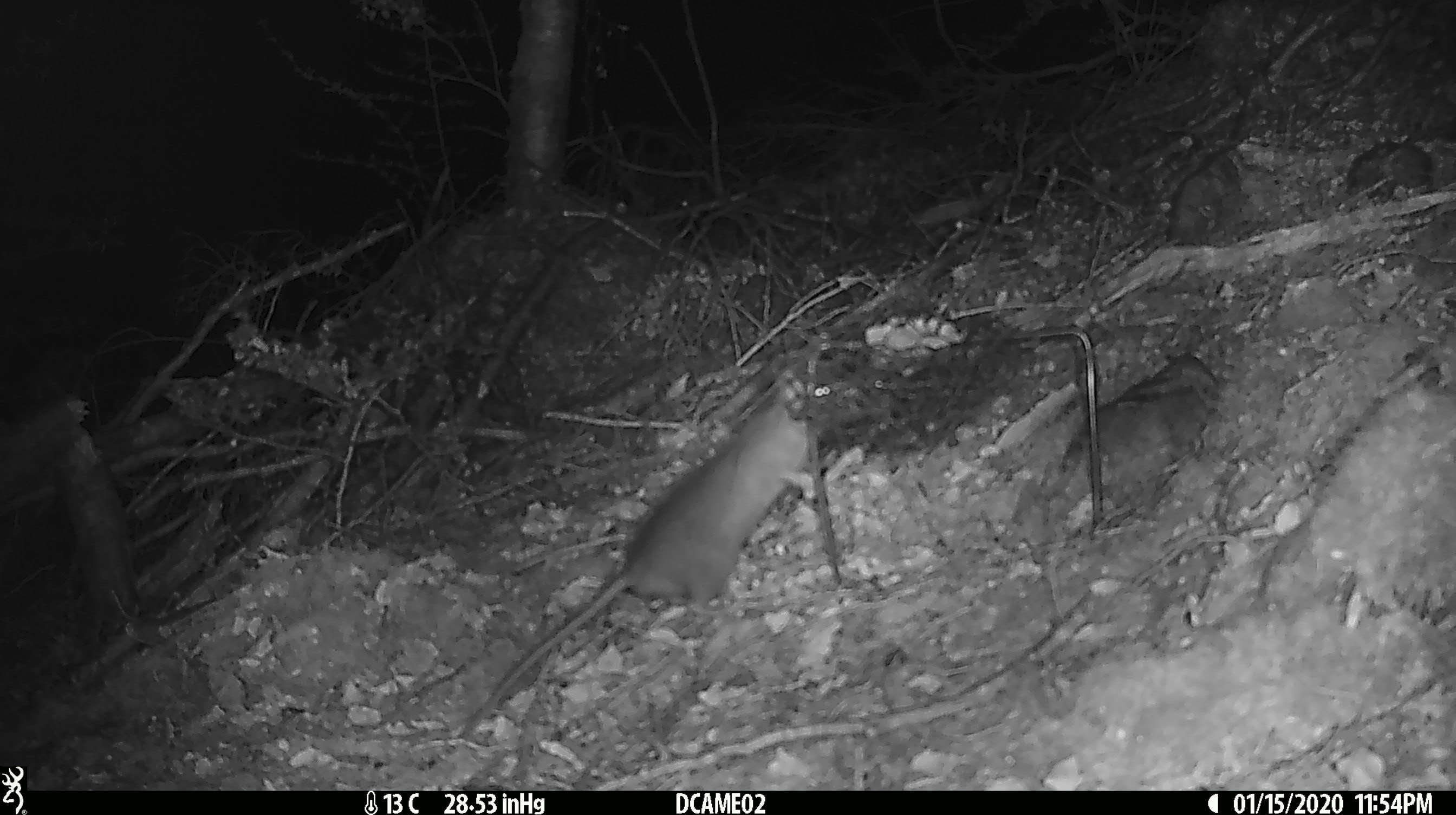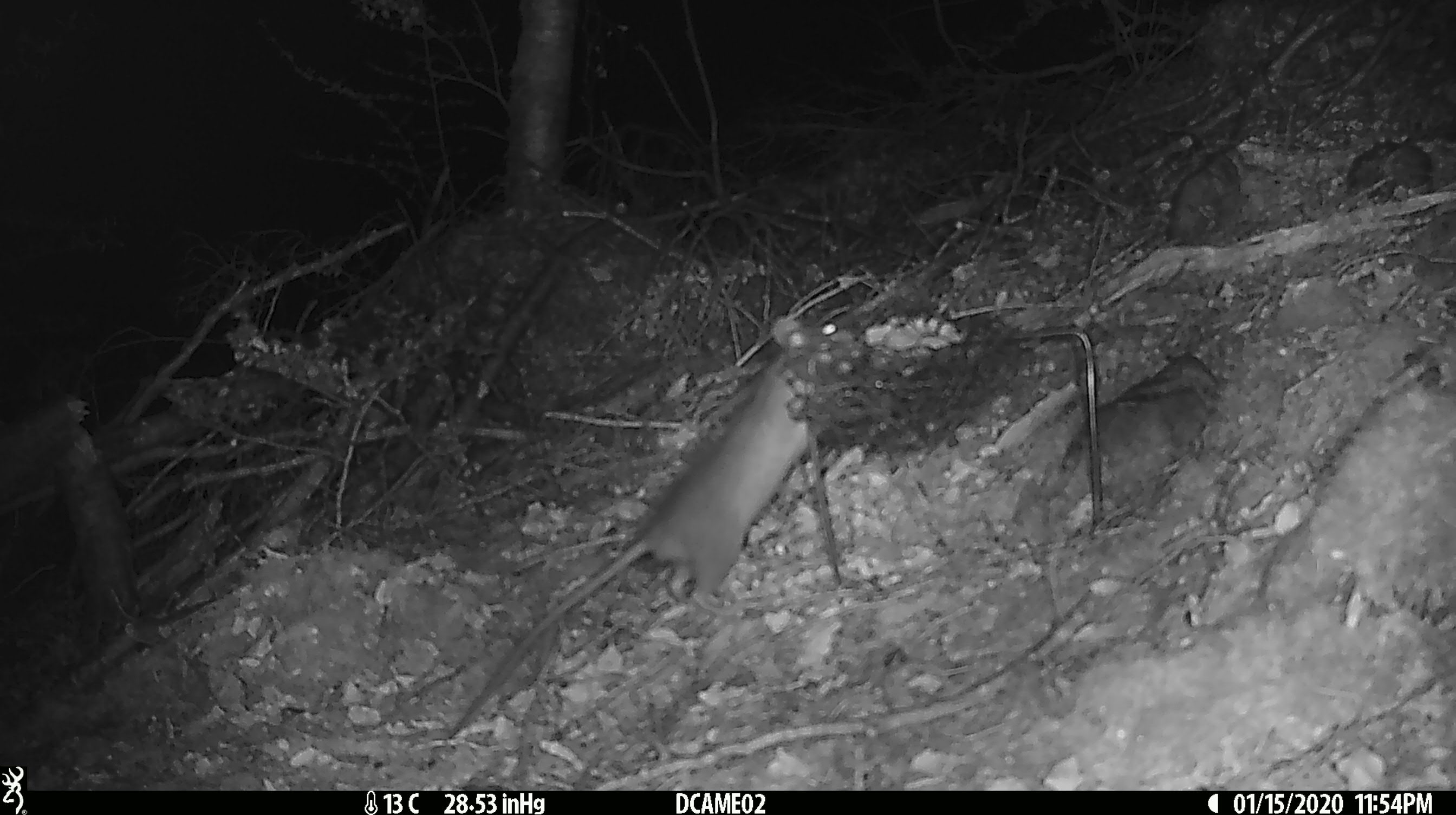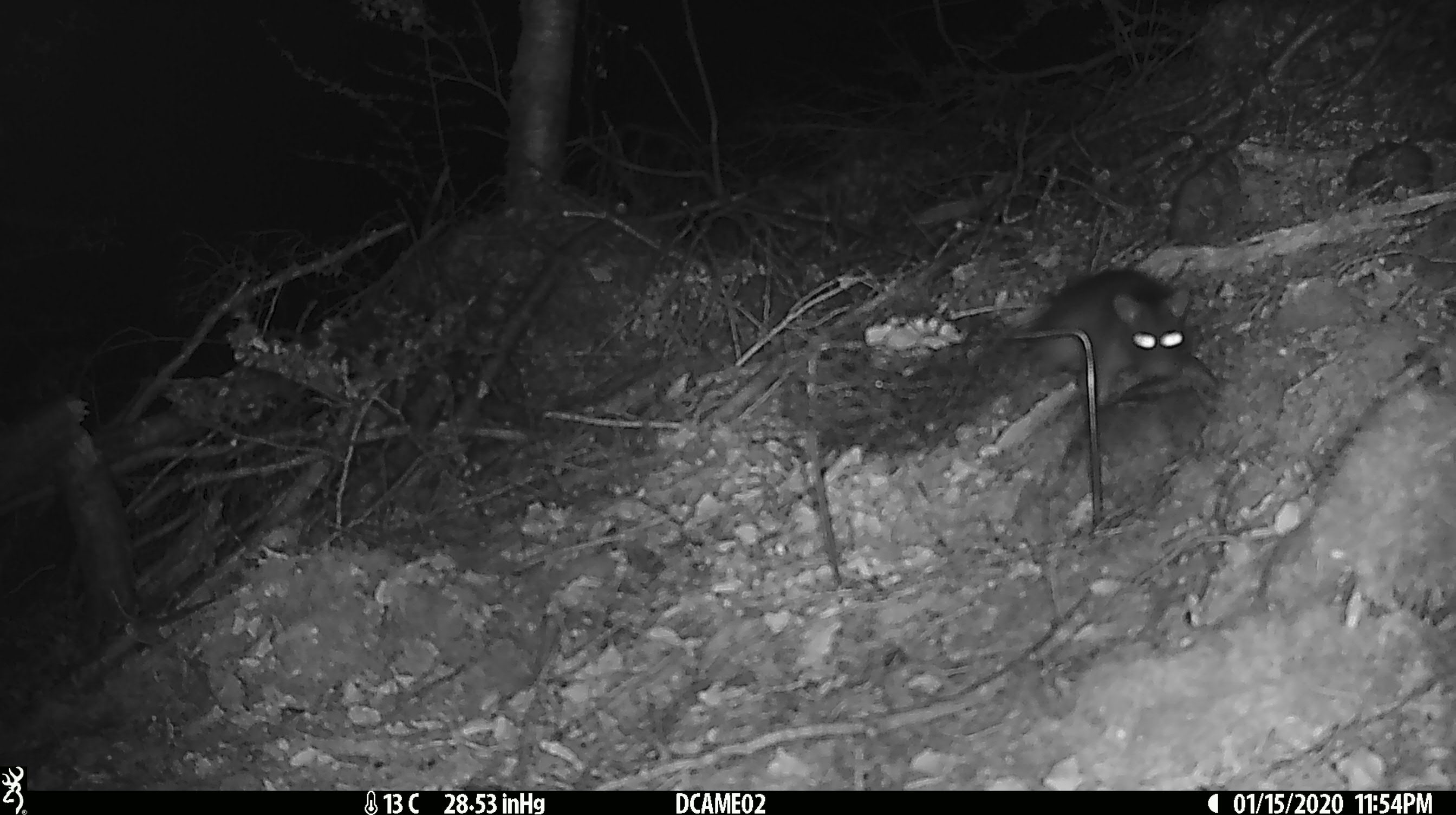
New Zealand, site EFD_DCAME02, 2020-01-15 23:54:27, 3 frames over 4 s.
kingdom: Animalia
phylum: Chordata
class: Mammalia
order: Rodentia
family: Muridae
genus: Rattus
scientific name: Rattus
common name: rat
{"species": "rat (Rattus)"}